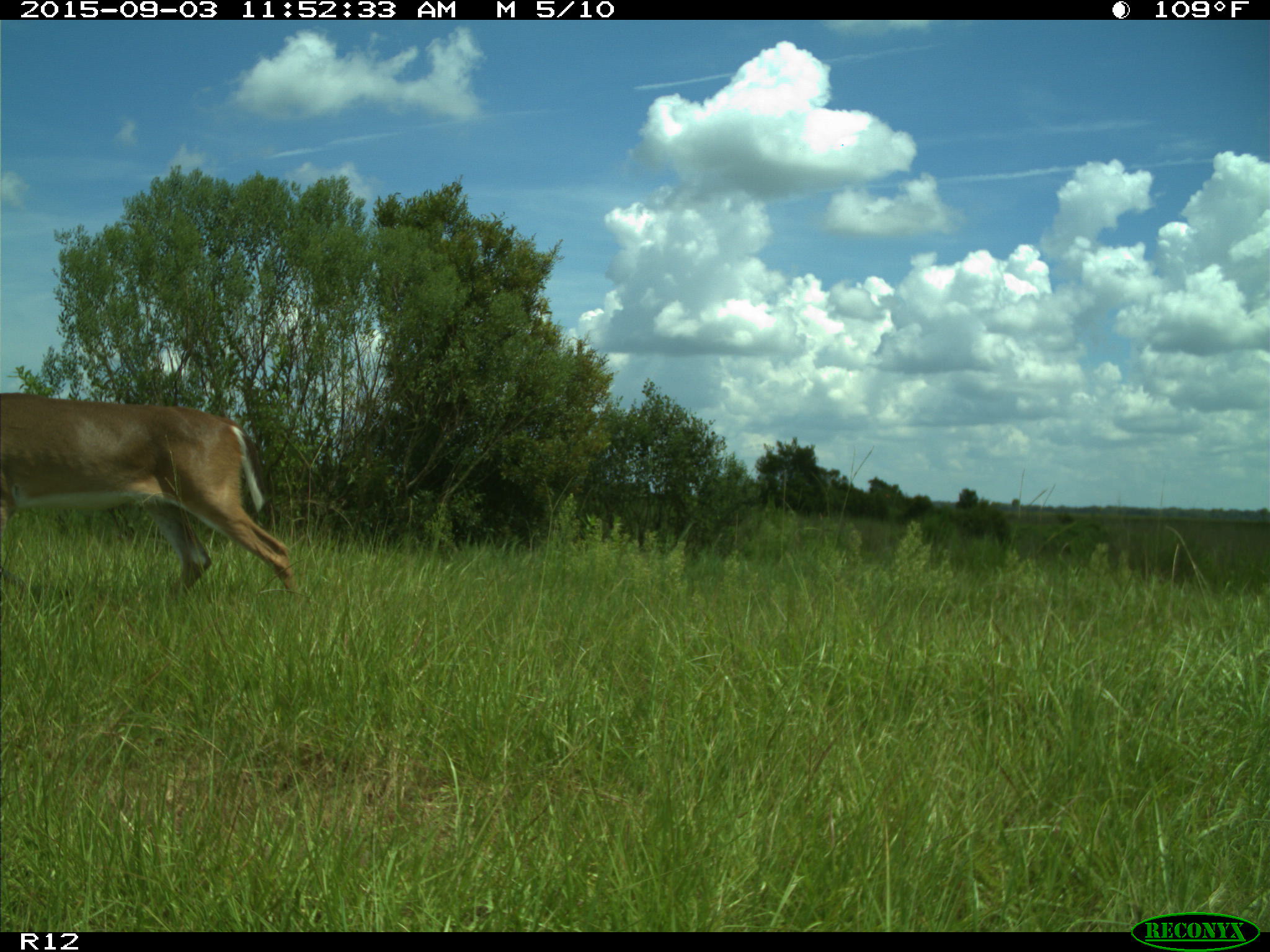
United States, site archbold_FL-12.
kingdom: Animalia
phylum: Chordata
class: Mammalia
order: Artiodactyla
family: Cervidae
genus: Odocoileus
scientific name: Odocoileus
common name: deer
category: unidentified deer